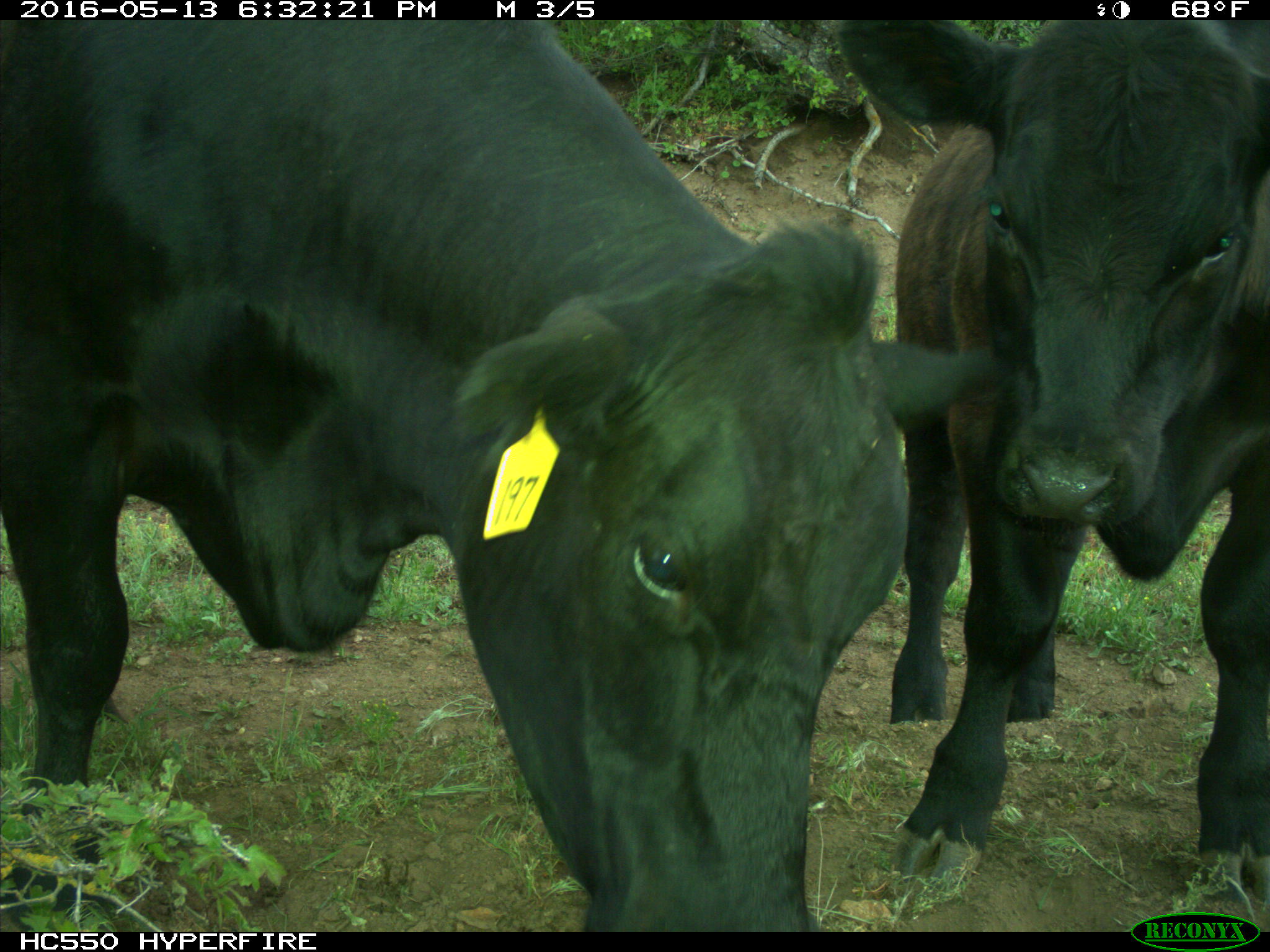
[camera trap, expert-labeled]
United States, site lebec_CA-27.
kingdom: Animalia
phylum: Chordata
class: Mammalia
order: Artiodactyla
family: Bovidae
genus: Bos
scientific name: Bos taurus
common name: domestic cow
Bos taurus (domestic cow).